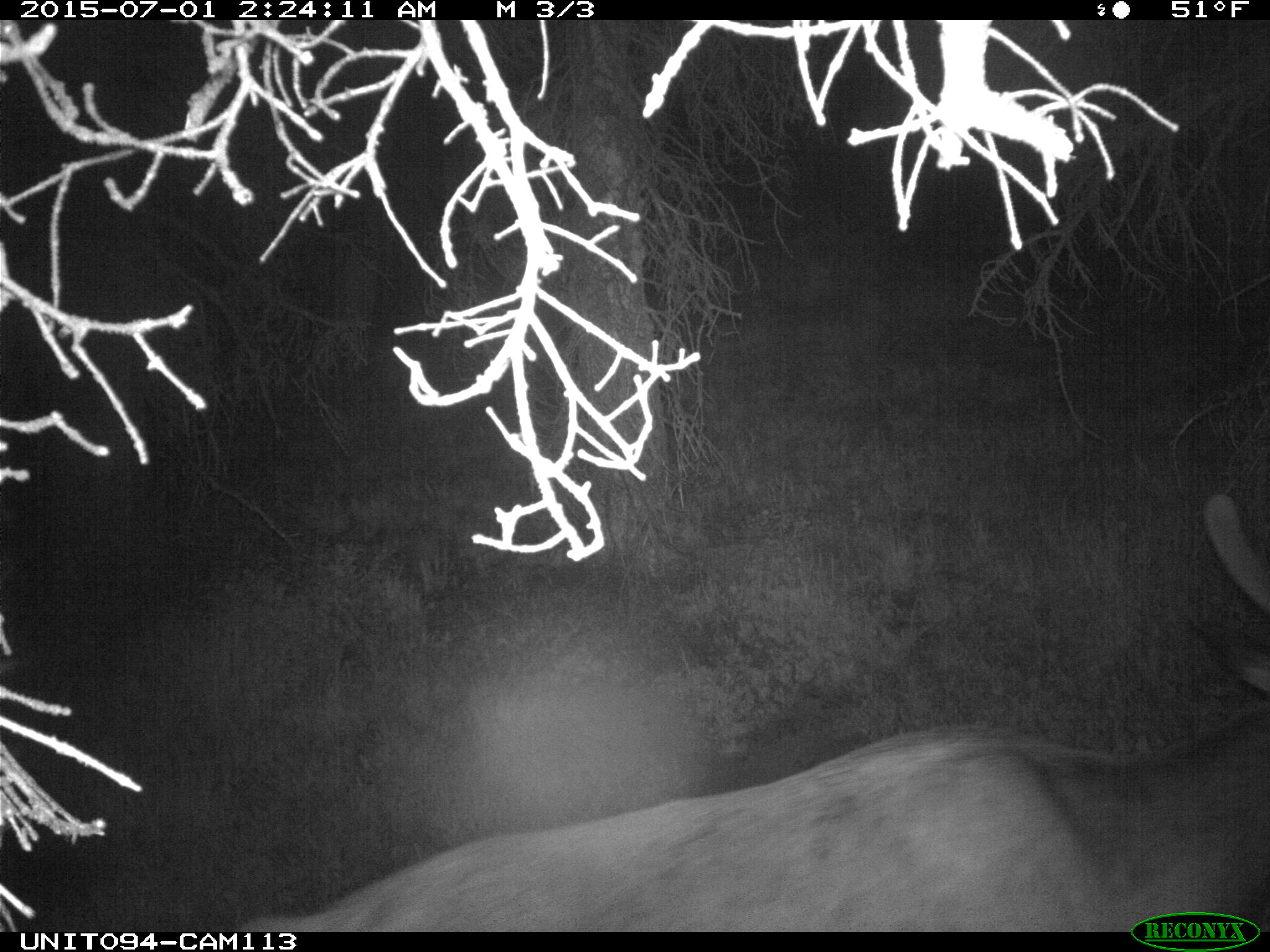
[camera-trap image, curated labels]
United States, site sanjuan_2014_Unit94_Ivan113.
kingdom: Animalia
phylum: Chordata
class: Mammalia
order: Artiodactyla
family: Cervidae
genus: Cervus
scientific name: Cervus elaphus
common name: red deer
Cervus elaphus (red deer).